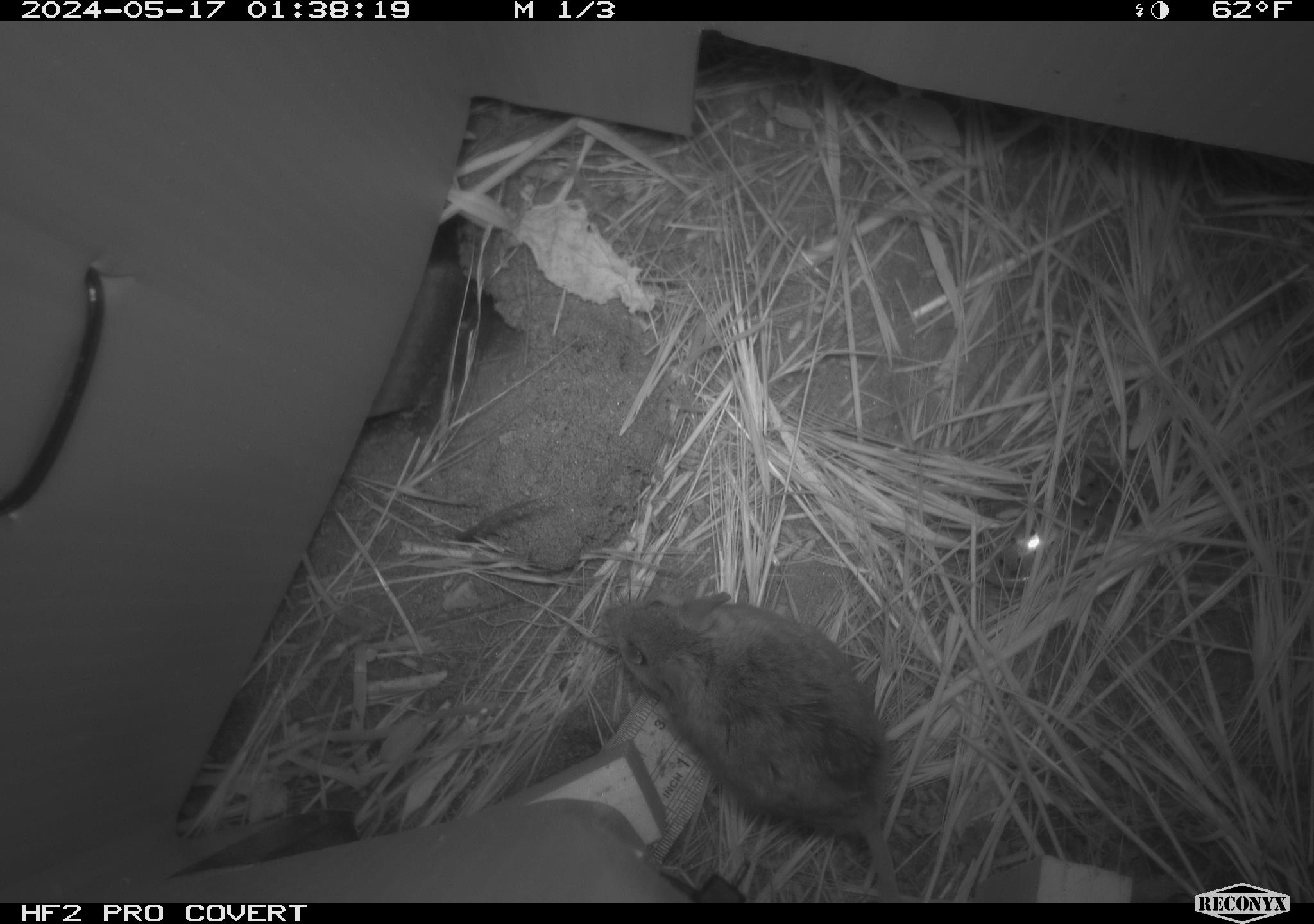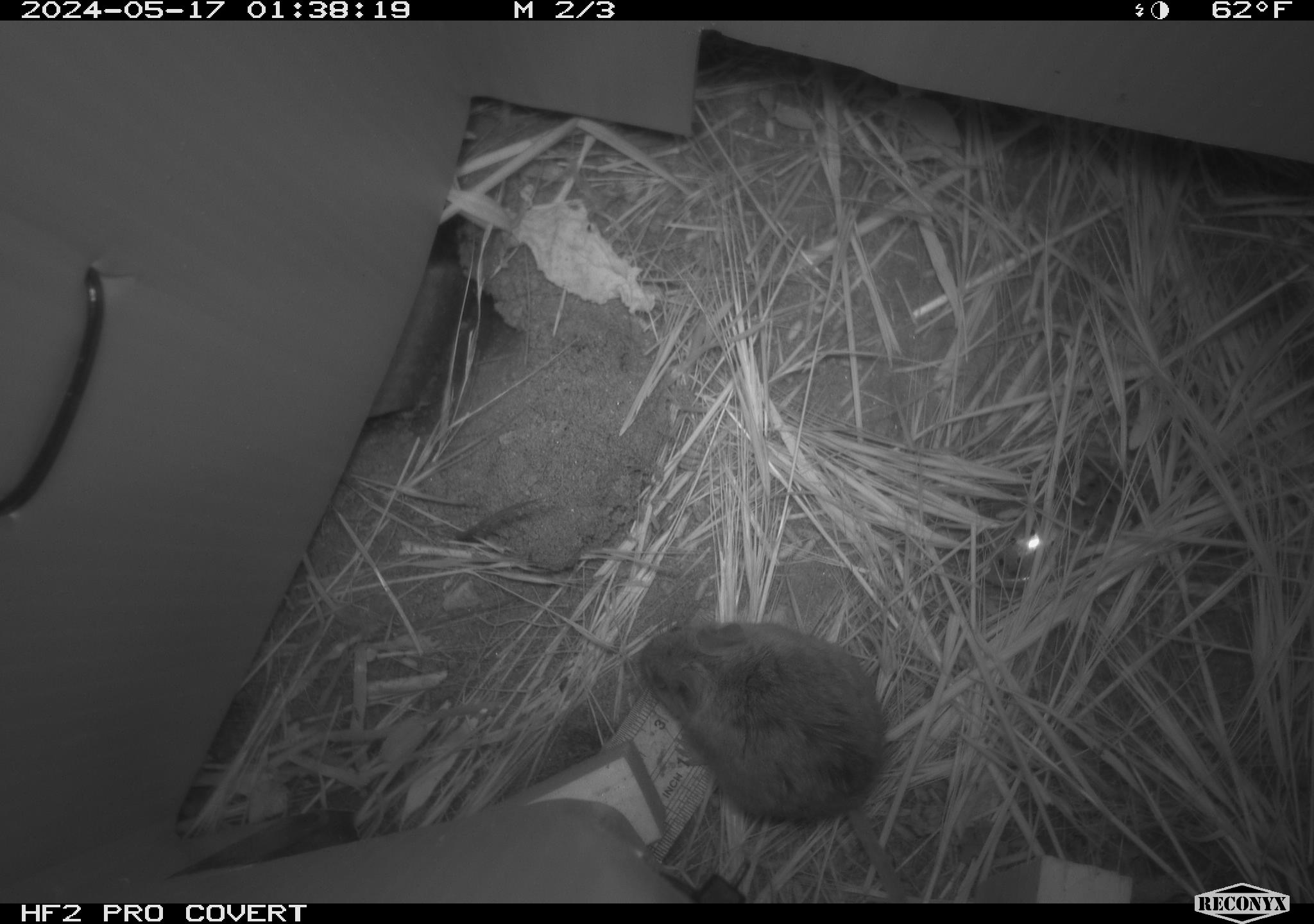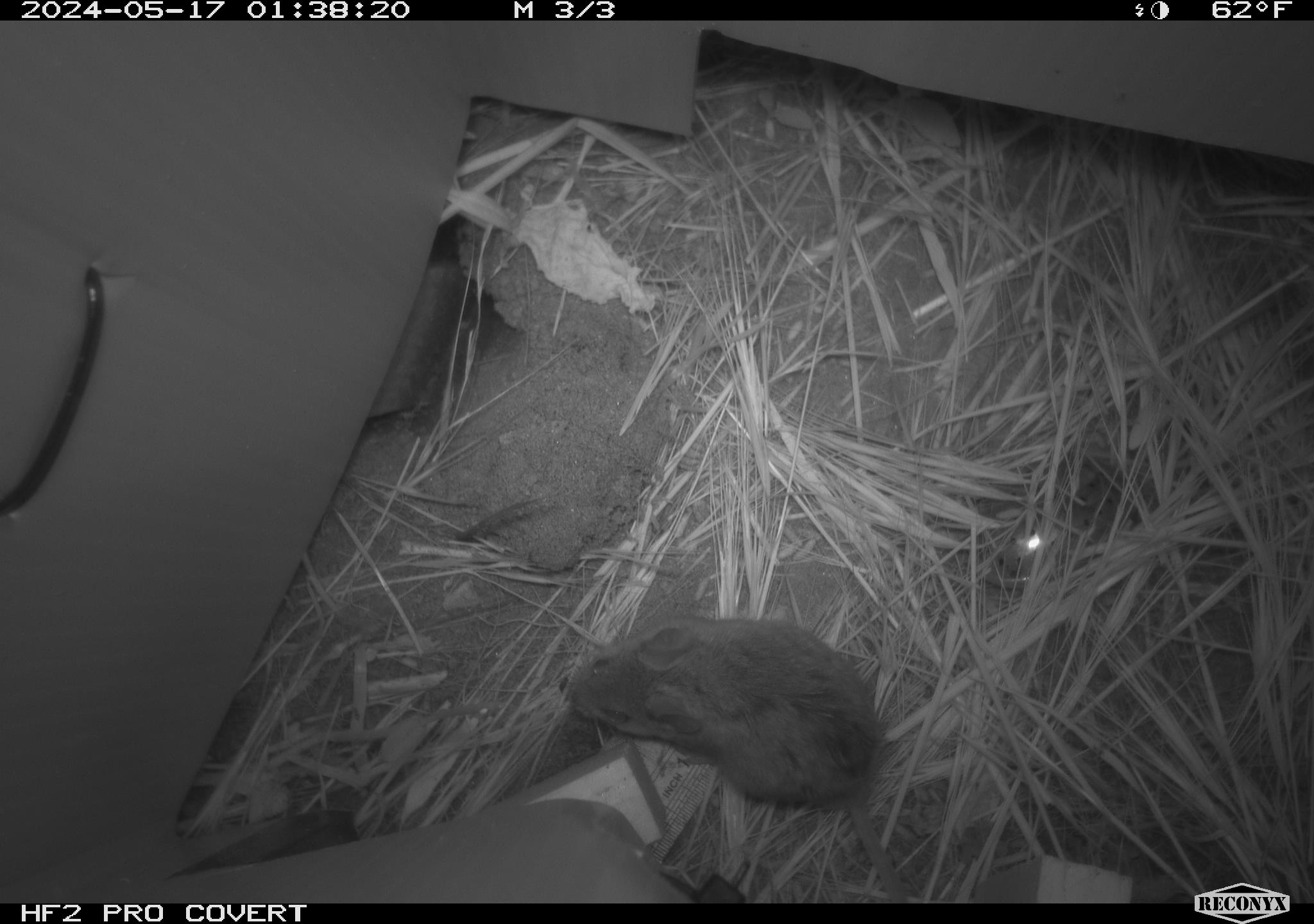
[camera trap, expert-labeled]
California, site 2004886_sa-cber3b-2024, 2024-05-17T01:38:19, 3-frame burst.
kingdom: Animalia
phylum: Chordata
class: Mammalia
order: Rodentia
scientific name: Rodentia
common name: mouse species